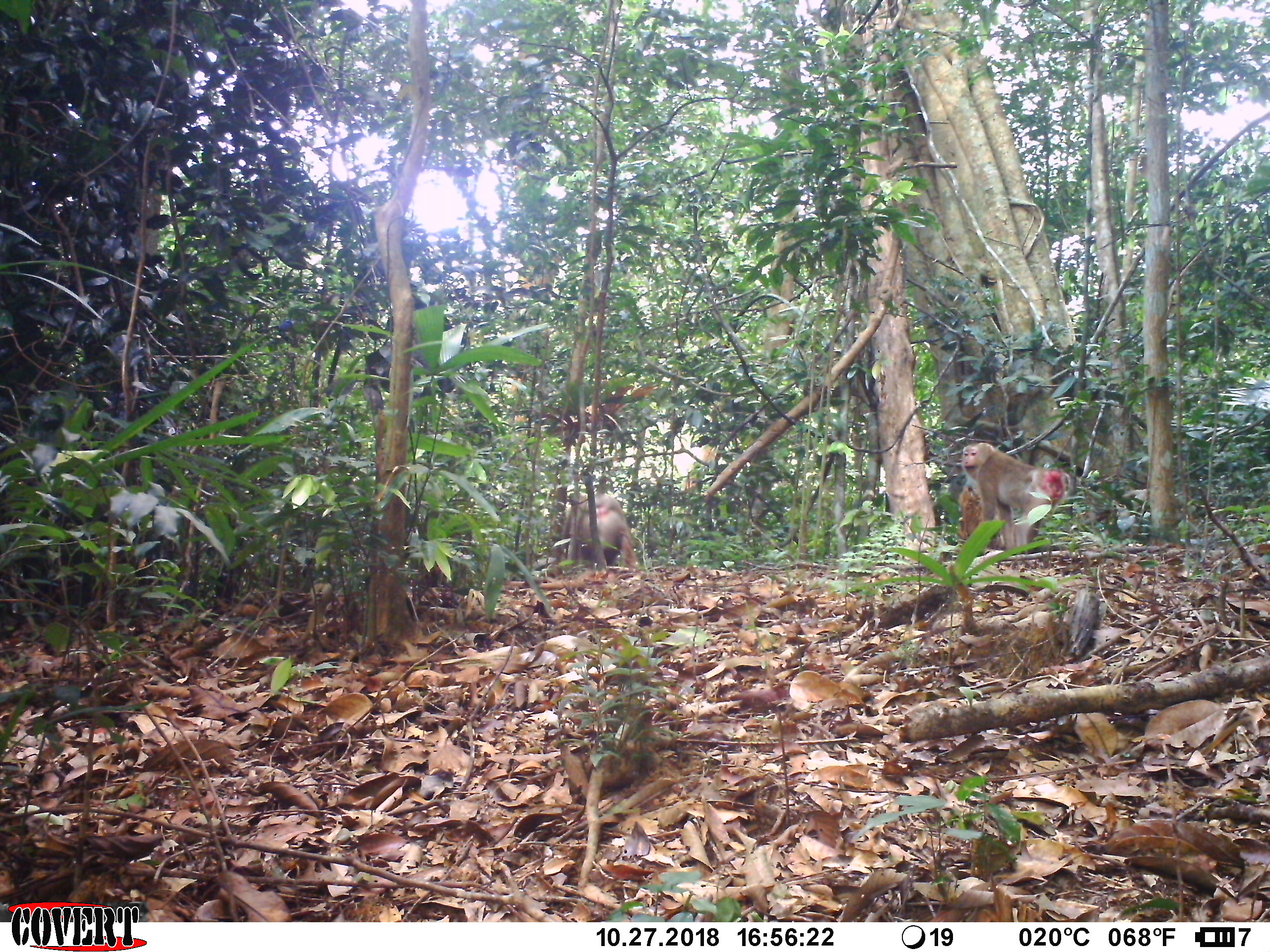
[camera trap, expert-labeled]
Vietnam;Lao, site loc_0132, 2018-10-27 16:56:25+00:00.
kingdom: Animalia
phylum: Chordata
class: Mammalia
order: Primates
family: Cercopithecidae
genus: Macaca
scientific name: Macaca nemestrina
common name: pig-tailed macaque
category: pig tailed macaque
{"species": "pig tailed macaque (pig-tailed macaque) (Macaca nemestrina)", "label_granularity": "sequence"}